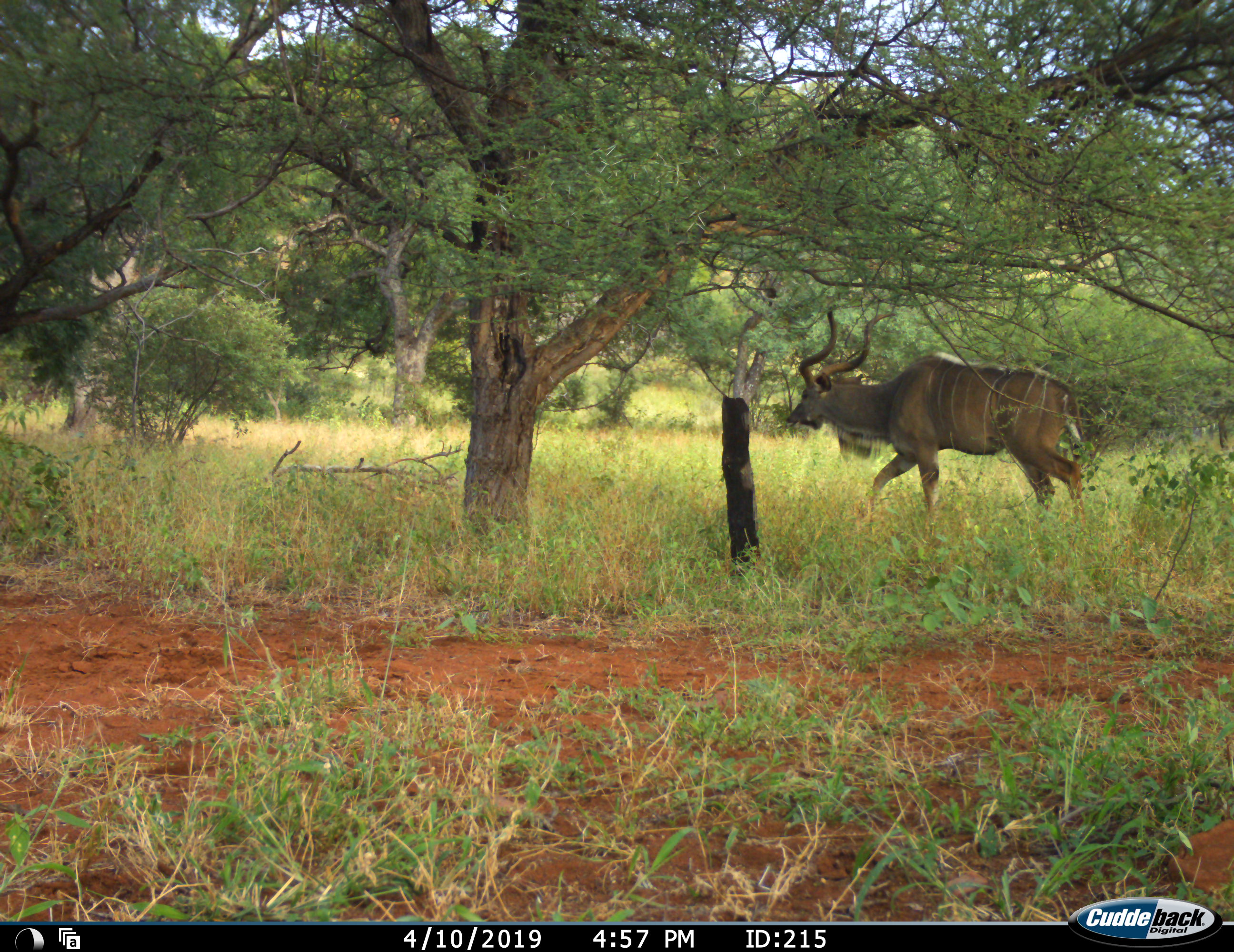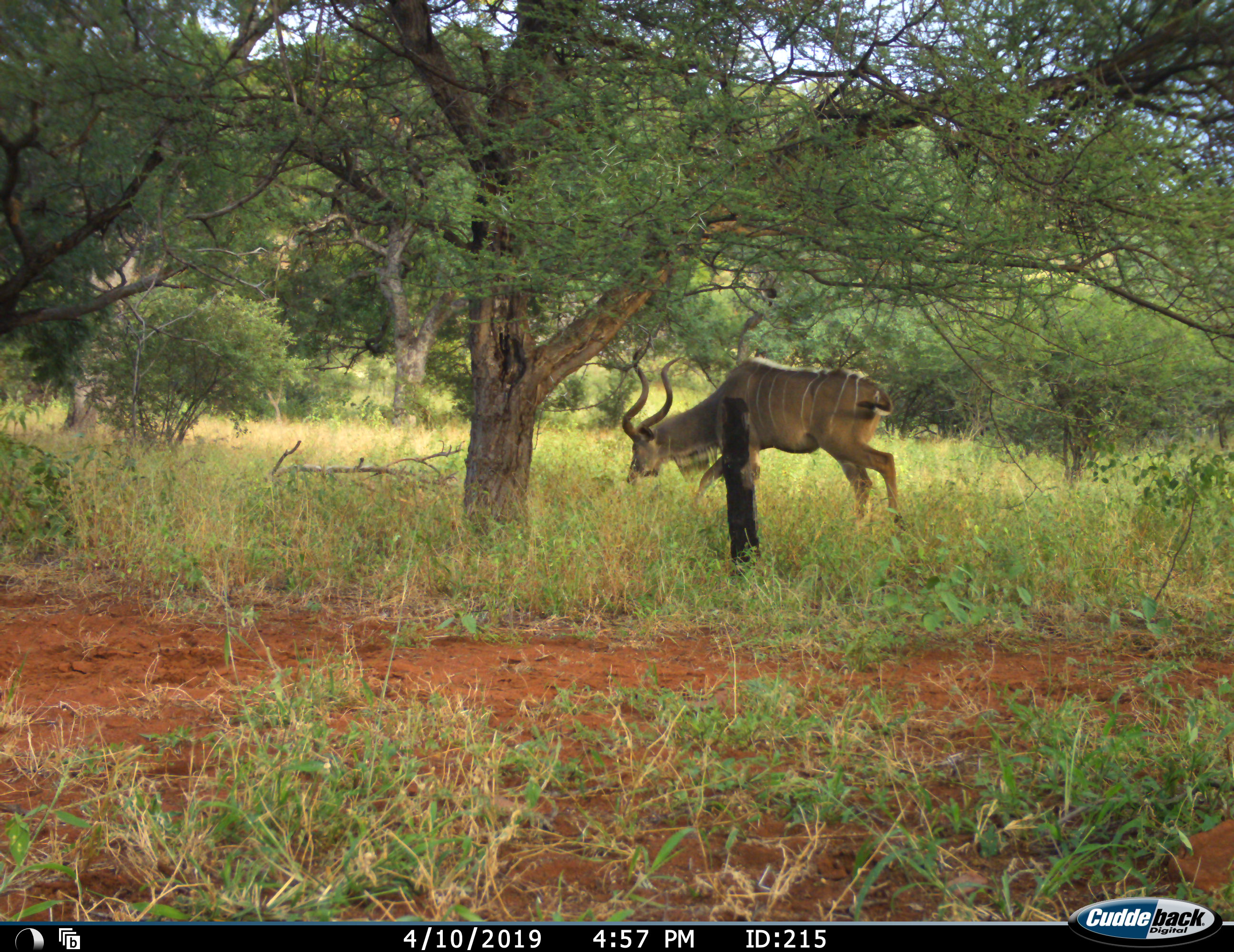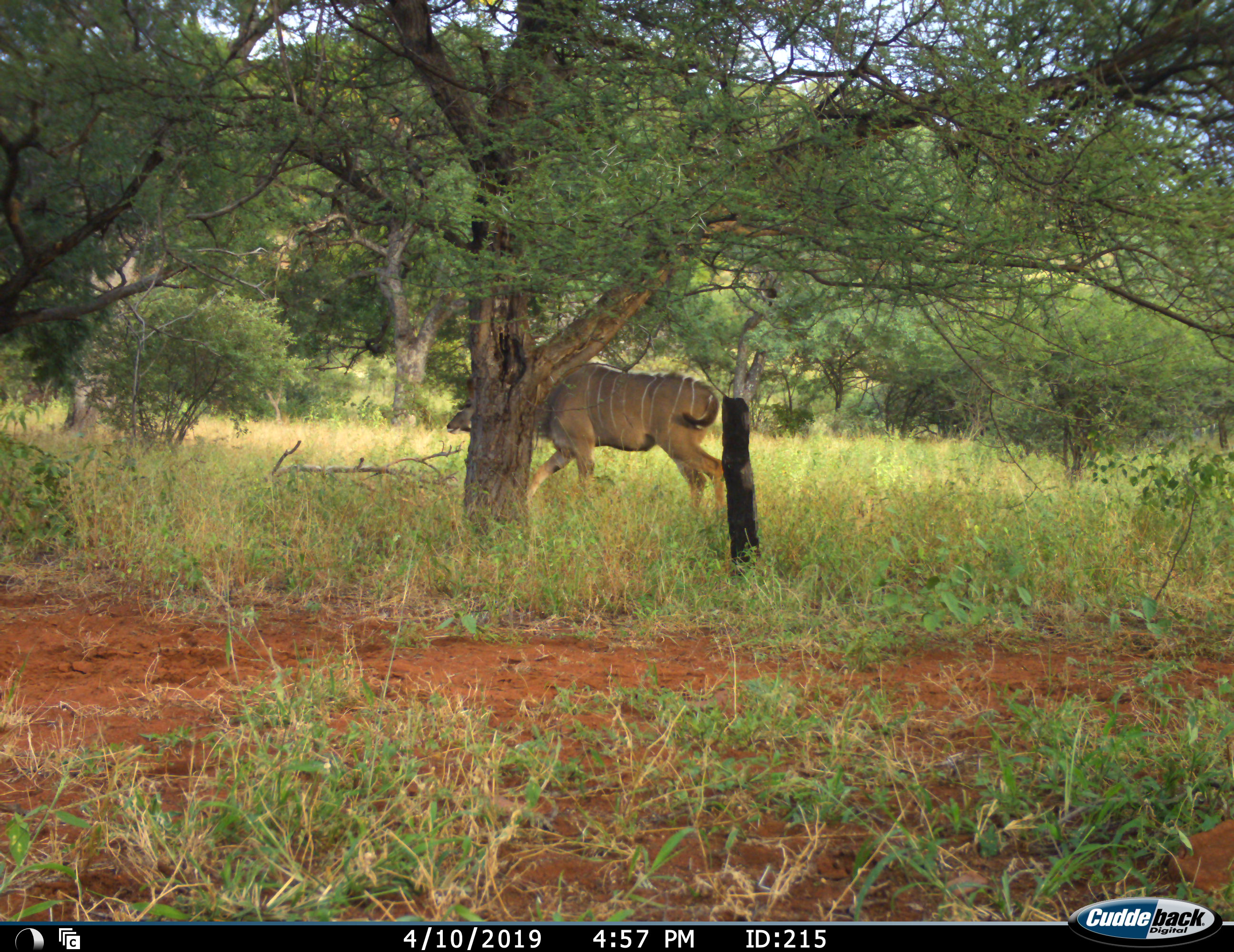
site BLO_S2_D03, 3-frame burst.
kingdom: Animalia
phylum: Chordata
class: Mammalia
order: Artiodactyla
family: Bovidae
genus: Tragelaphus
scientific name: Tragelaphus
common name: kudu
Kudu (Tragelaphus), count 1. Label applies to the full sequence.